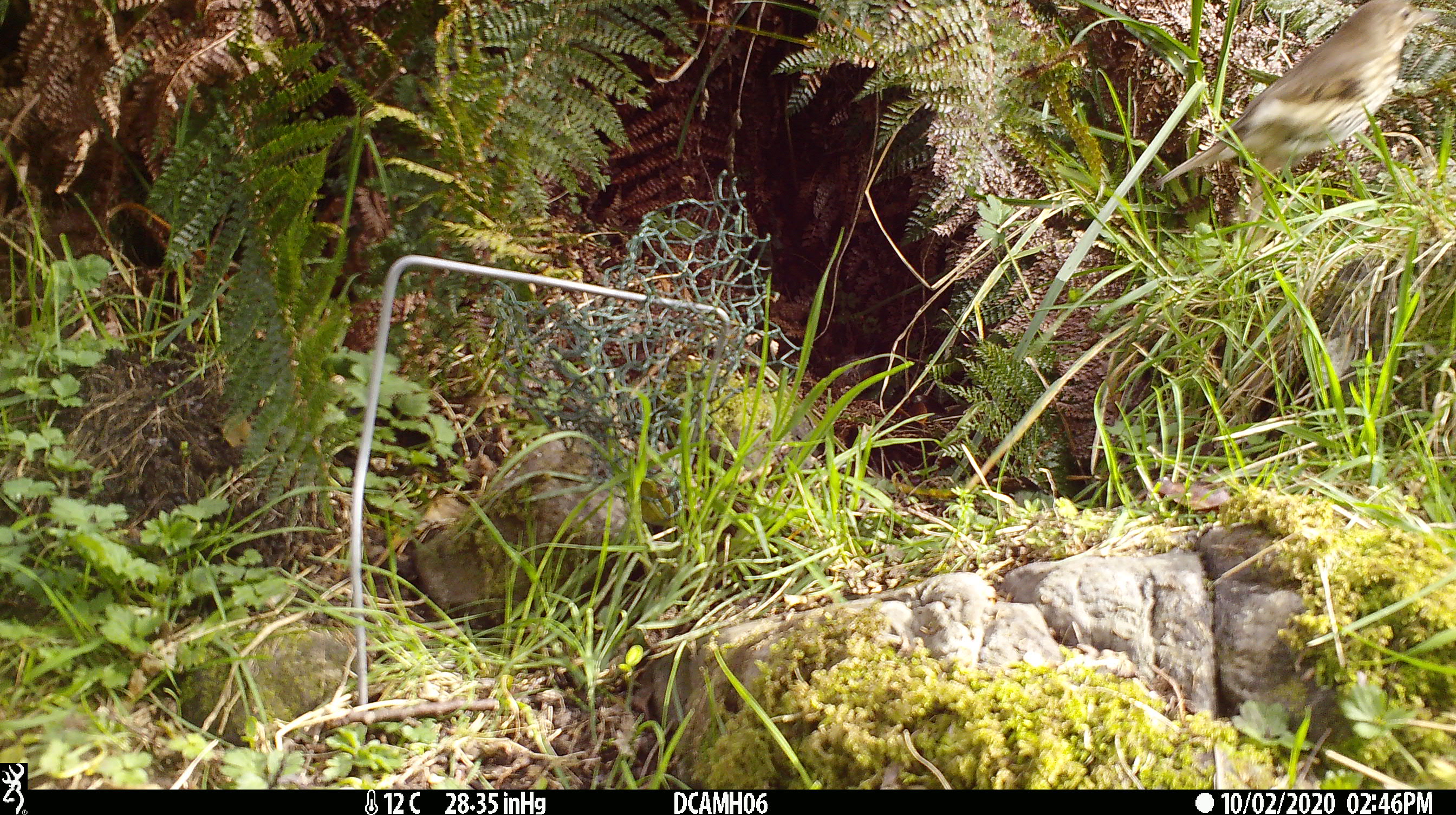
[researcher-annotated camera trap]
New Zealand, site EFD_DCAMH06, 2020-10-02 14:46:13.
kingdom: Animalia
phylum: Chordata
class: Aves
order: Passeriformes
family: Turdidae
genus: Turdus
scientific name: Turdus philomelos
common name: song thrush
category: thrush